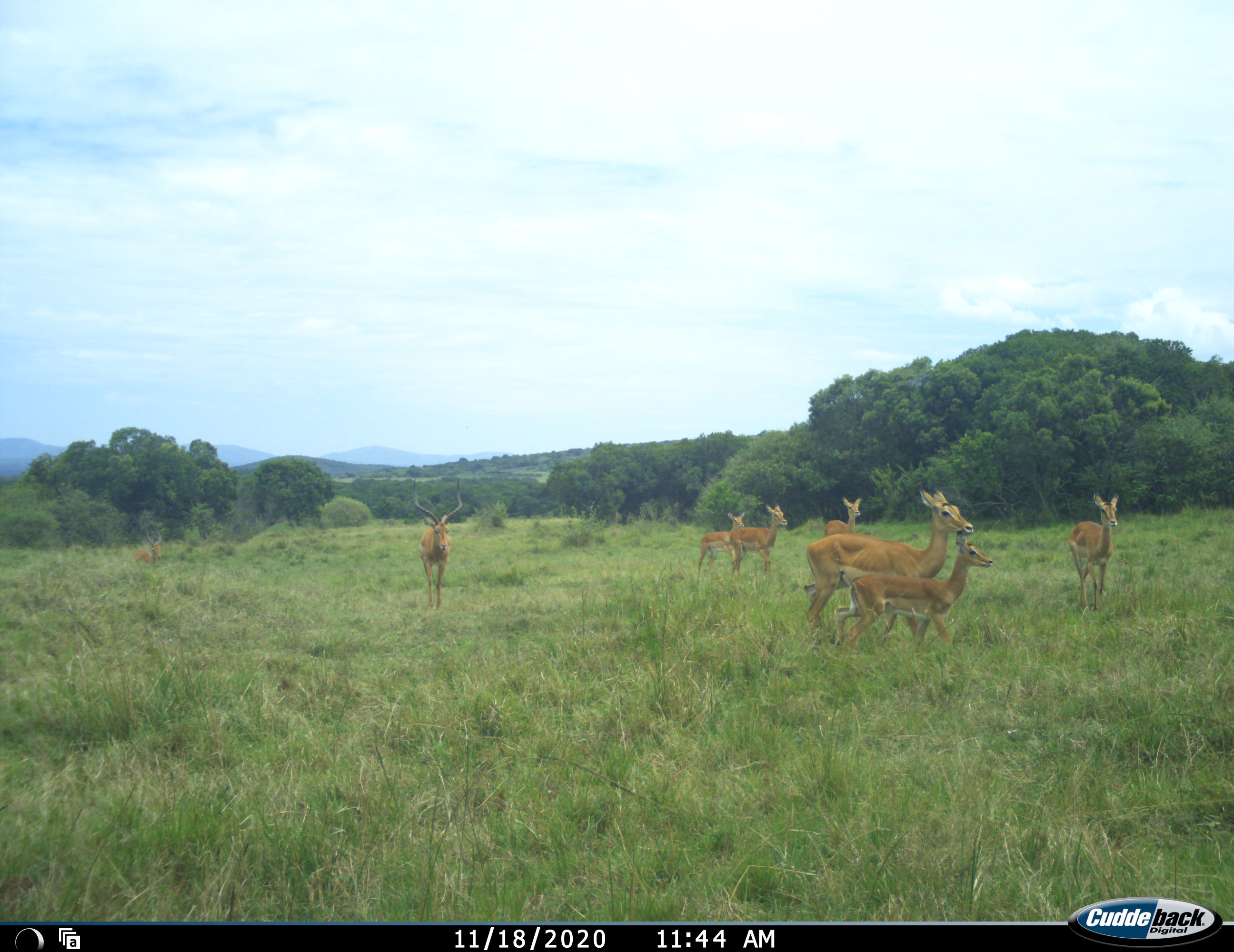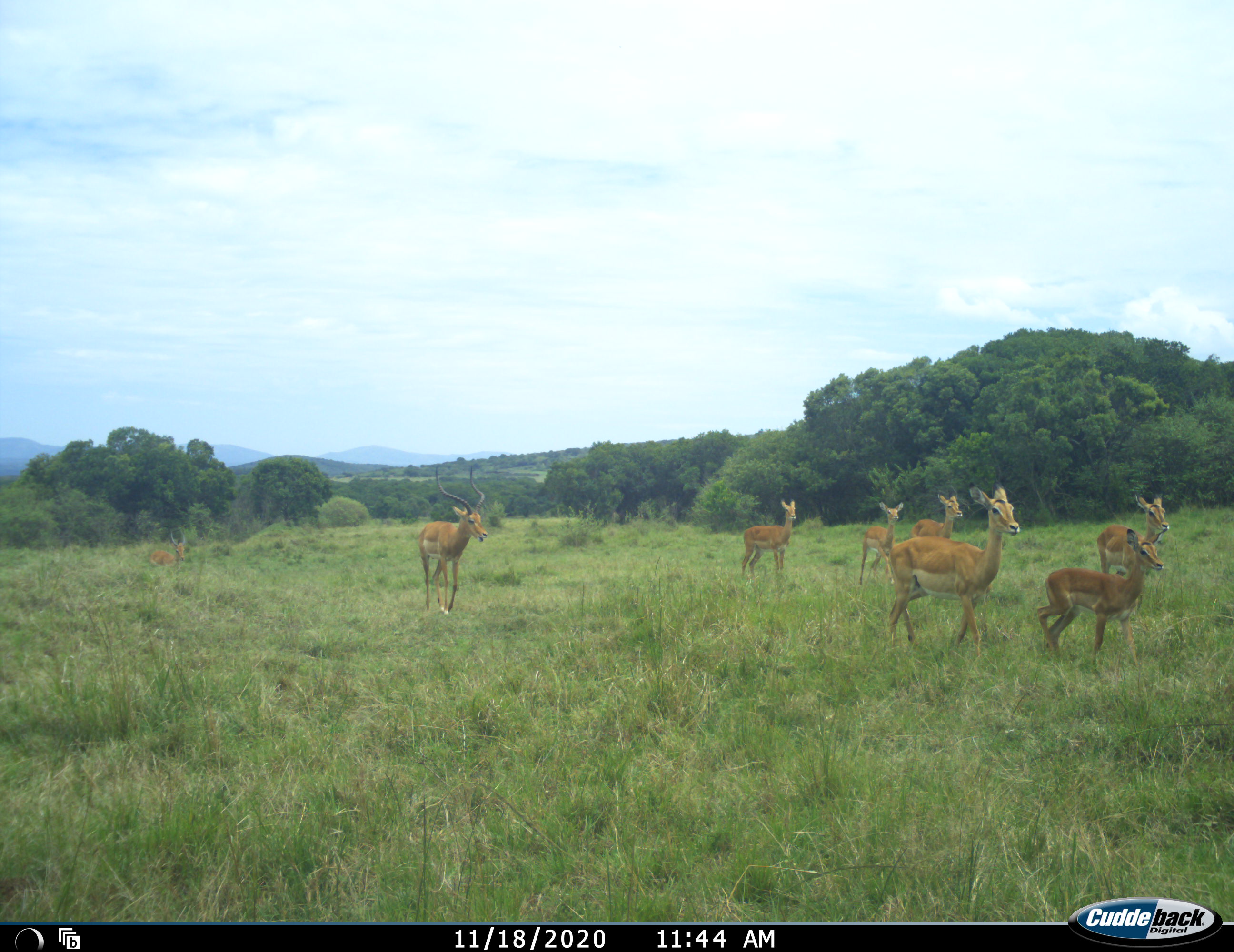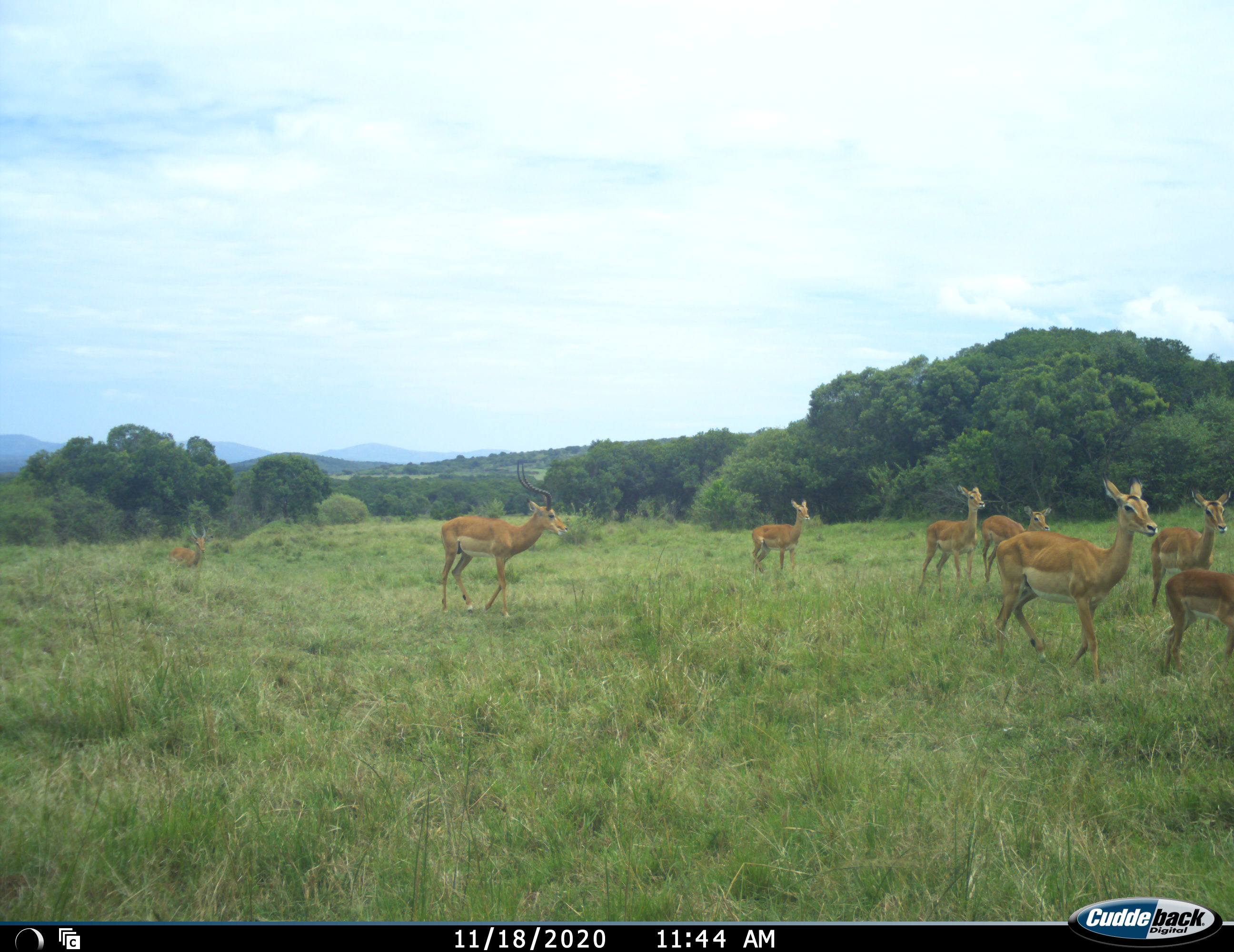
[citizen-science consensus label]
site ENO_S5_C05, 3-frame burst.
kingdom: Animalia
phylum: Chordata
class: Mammalia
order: Artiodactyla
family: Bovidae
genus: Aepyceros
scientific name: Aepyceros melampus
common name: impala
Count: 7.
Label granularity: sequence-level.